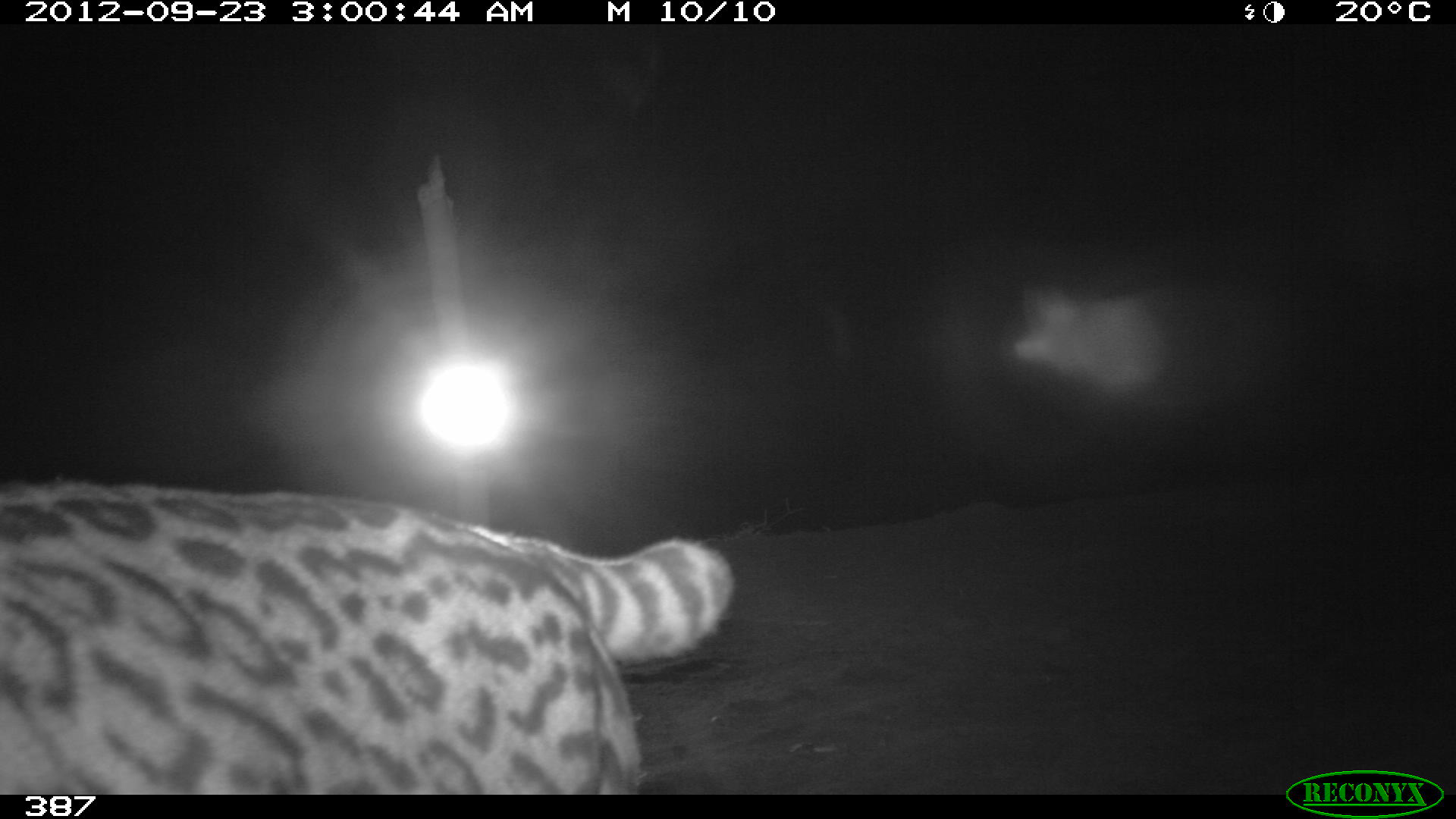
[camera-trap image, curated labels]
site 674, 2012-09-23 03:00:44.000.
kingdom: Animalia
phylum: Chordata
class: Mammalia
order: Carnivora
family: Felidae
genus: Leopardus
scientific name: Leopardus pardalis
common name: ocelot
Leopardus pardalis (ocelot).